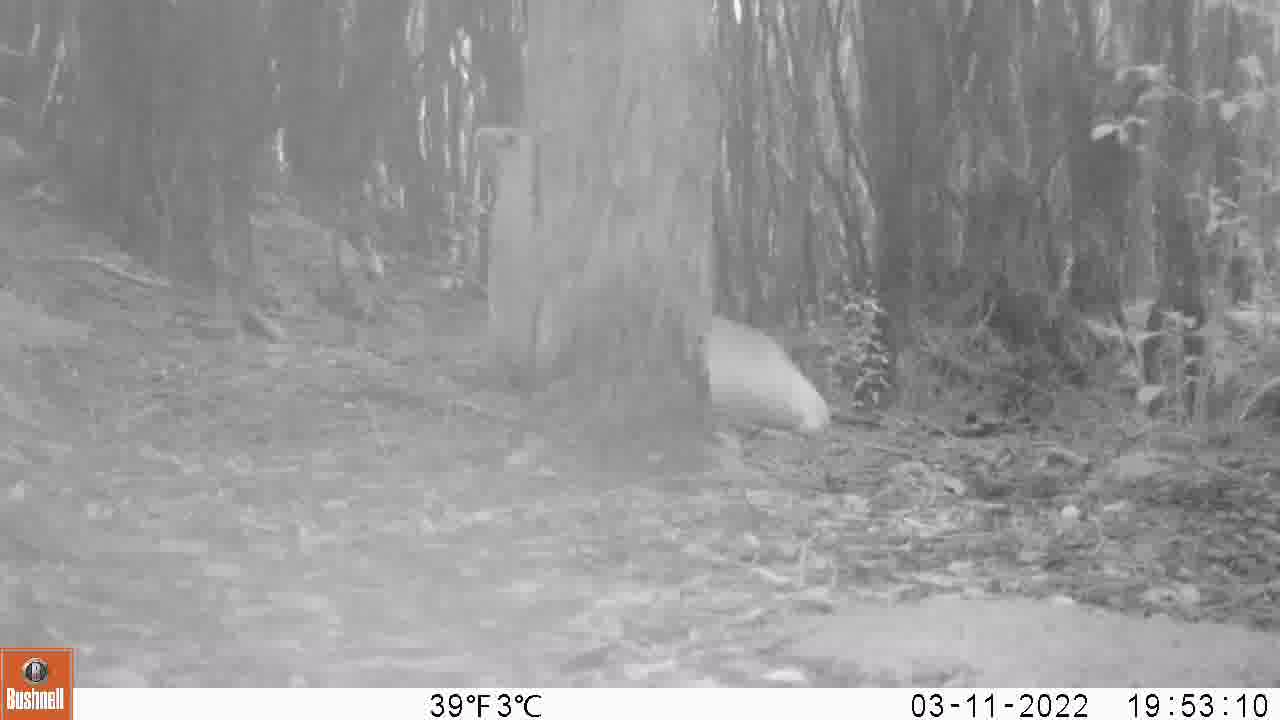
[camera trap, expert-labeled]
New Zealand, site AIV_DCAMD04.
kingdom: Animalia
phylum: Chordata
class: Mammalia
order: Carnivora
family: Otariidae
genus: Phocarctos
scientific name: Phocarctos hookeri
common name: new zealand sea lion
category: sealion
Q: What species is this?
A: Sealion (new zealand sea lion) (Phocarctos hookeri).